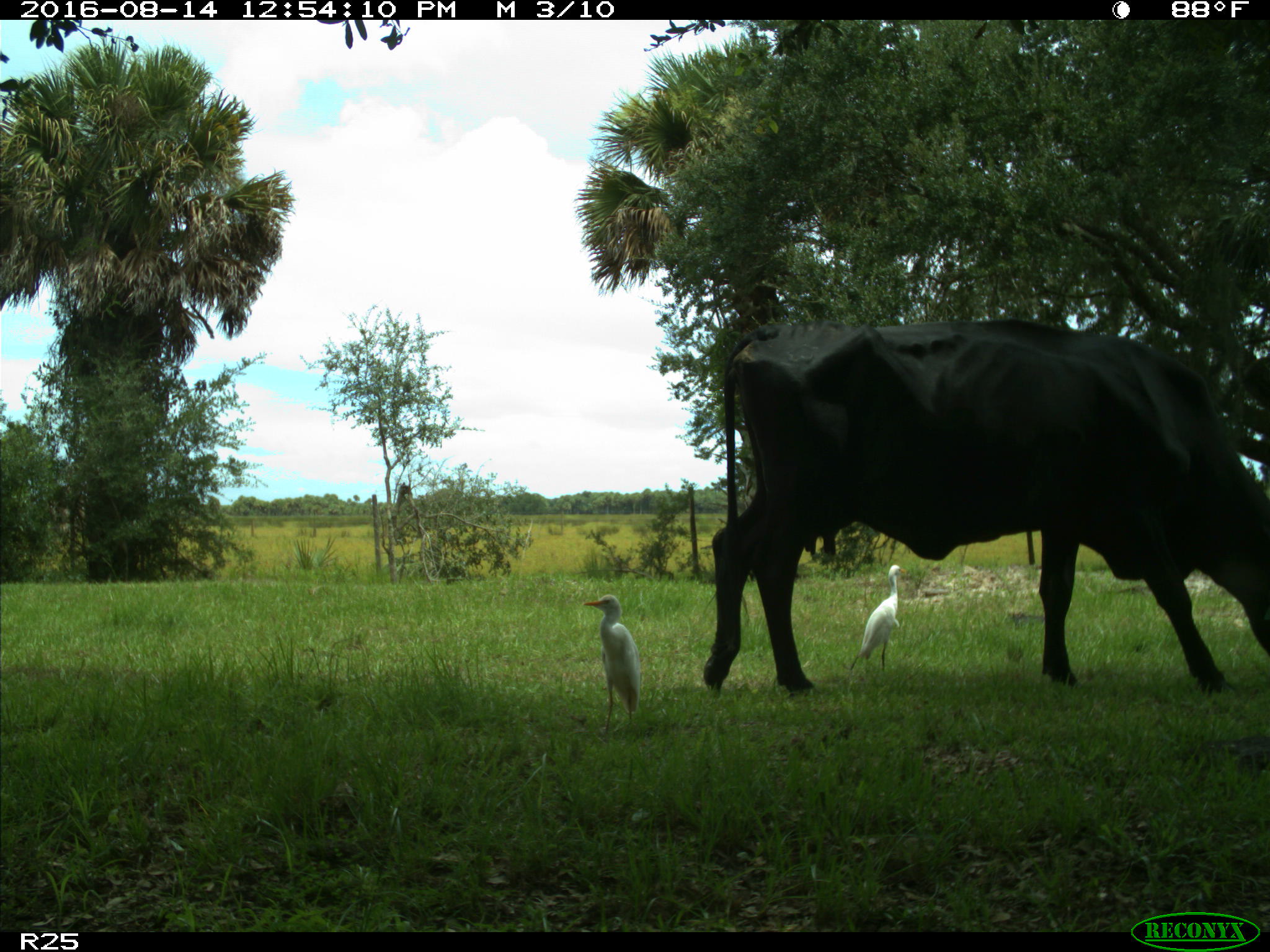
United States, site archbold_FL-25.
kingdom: Animalia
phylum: Chordata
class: Mammalia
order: Artiodactyla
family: Bovidae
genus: Bos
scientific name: Bos taurus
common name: domestic cow